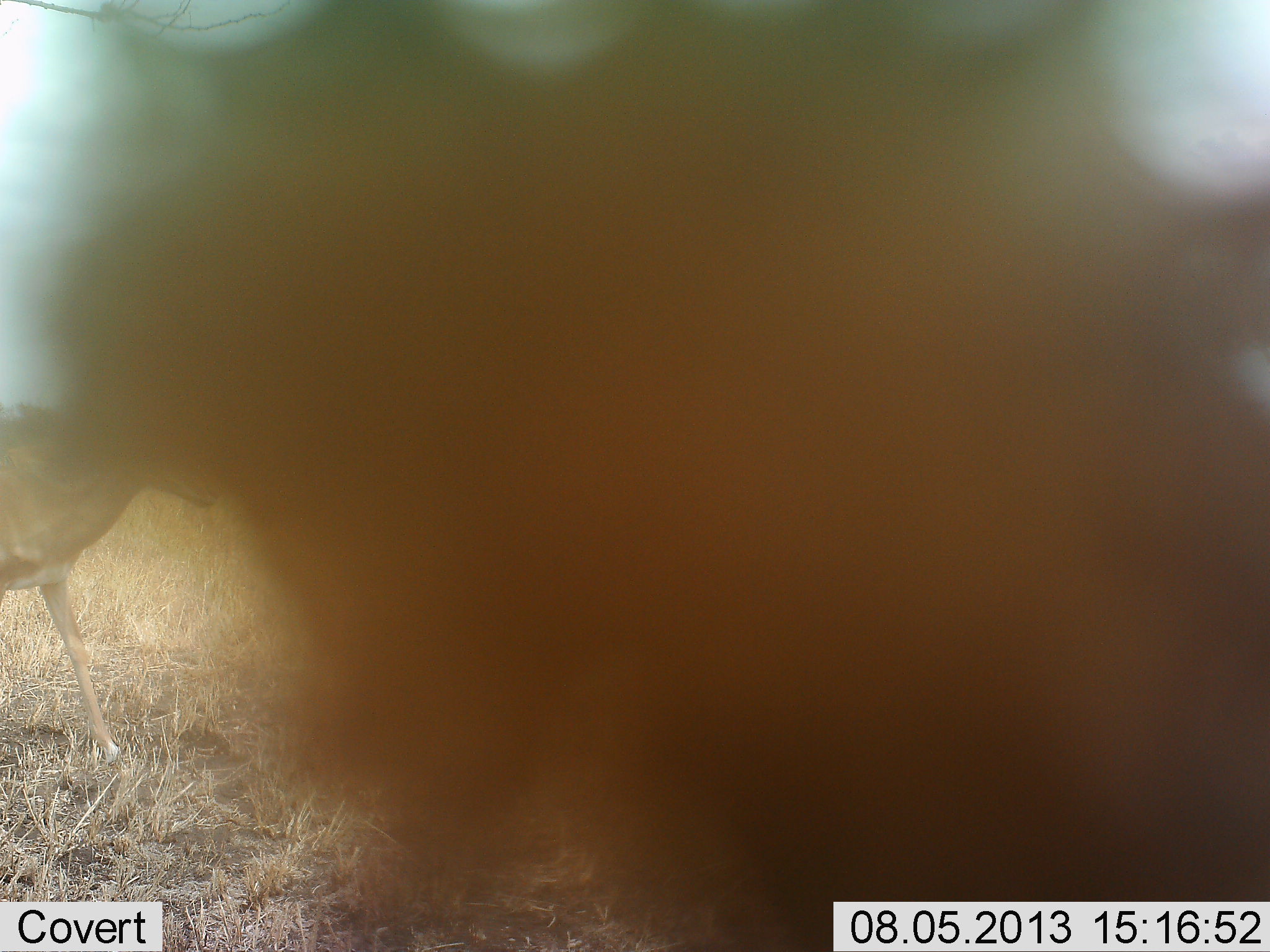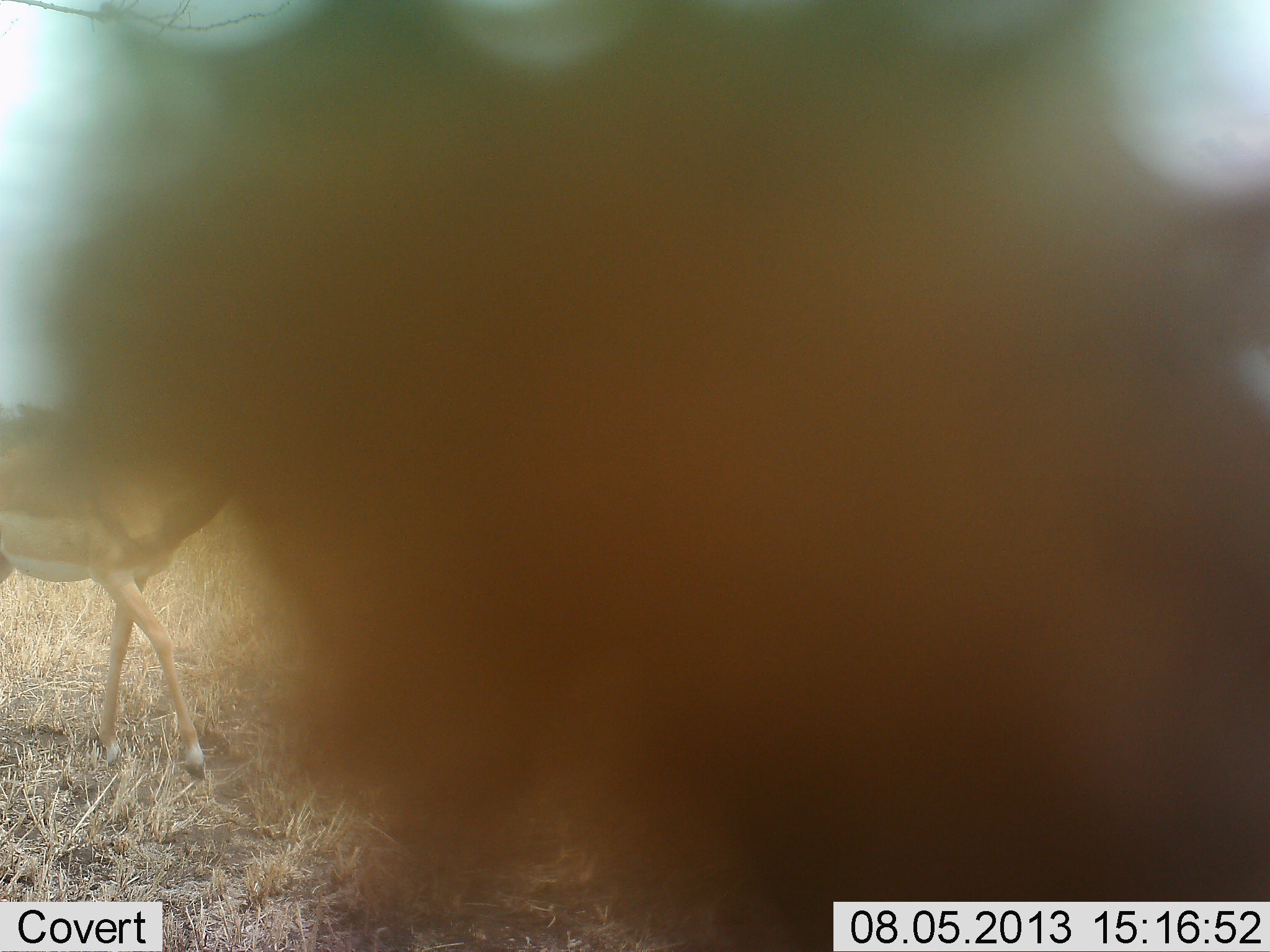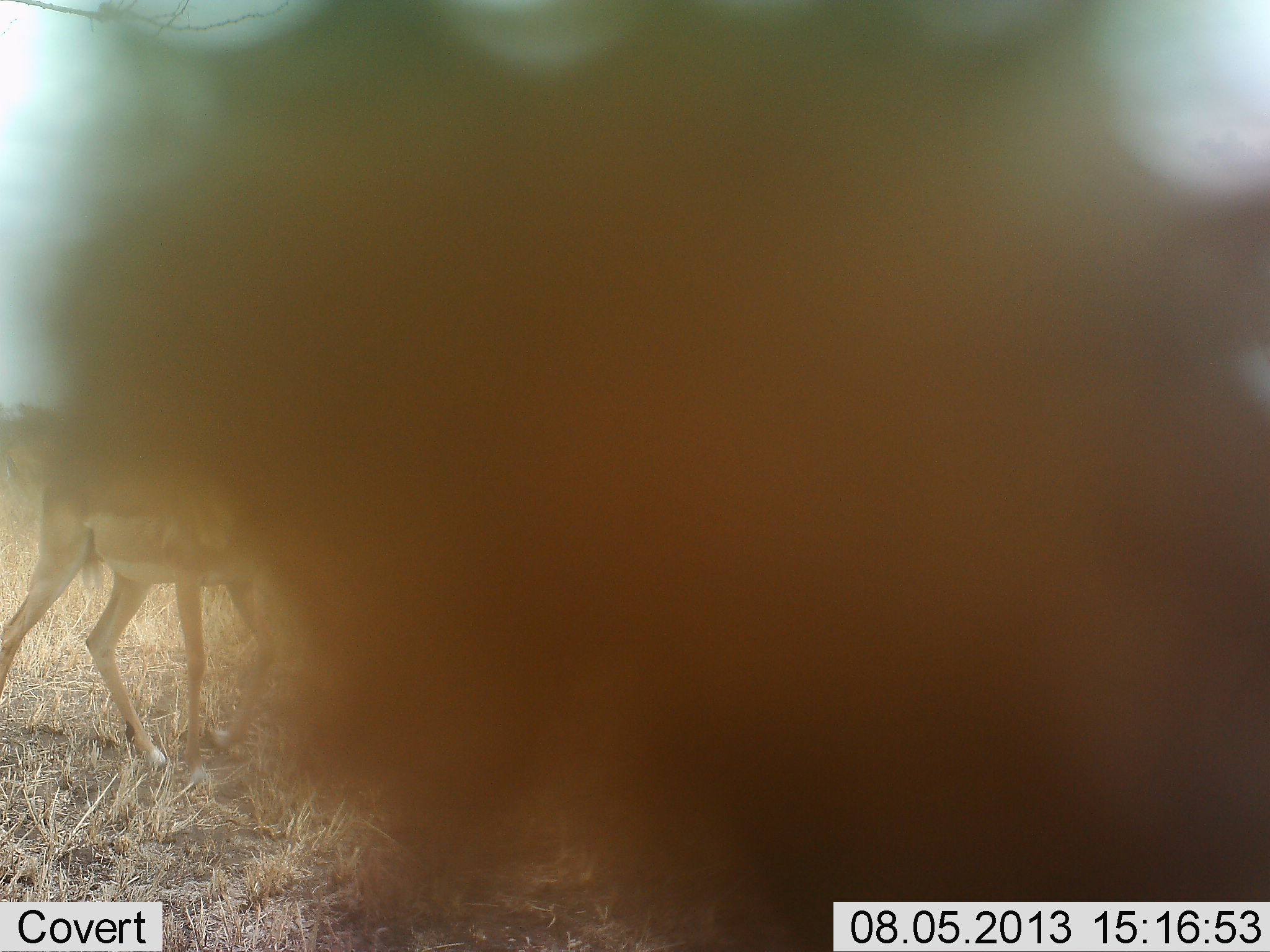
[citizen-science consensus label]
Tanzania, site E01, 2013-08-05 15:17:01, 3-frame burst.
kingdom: Animalia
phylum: Chordata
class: Mammalia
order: Artiodactyla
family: Bovidae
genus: Aepyceros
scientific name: Aepyceros melampus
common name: impala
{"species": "impala (Aepyceros melampus)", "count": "1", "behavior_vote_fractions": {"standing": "12%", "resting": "0%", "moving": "94%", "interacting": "0%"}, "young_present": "0%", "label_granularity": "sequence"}